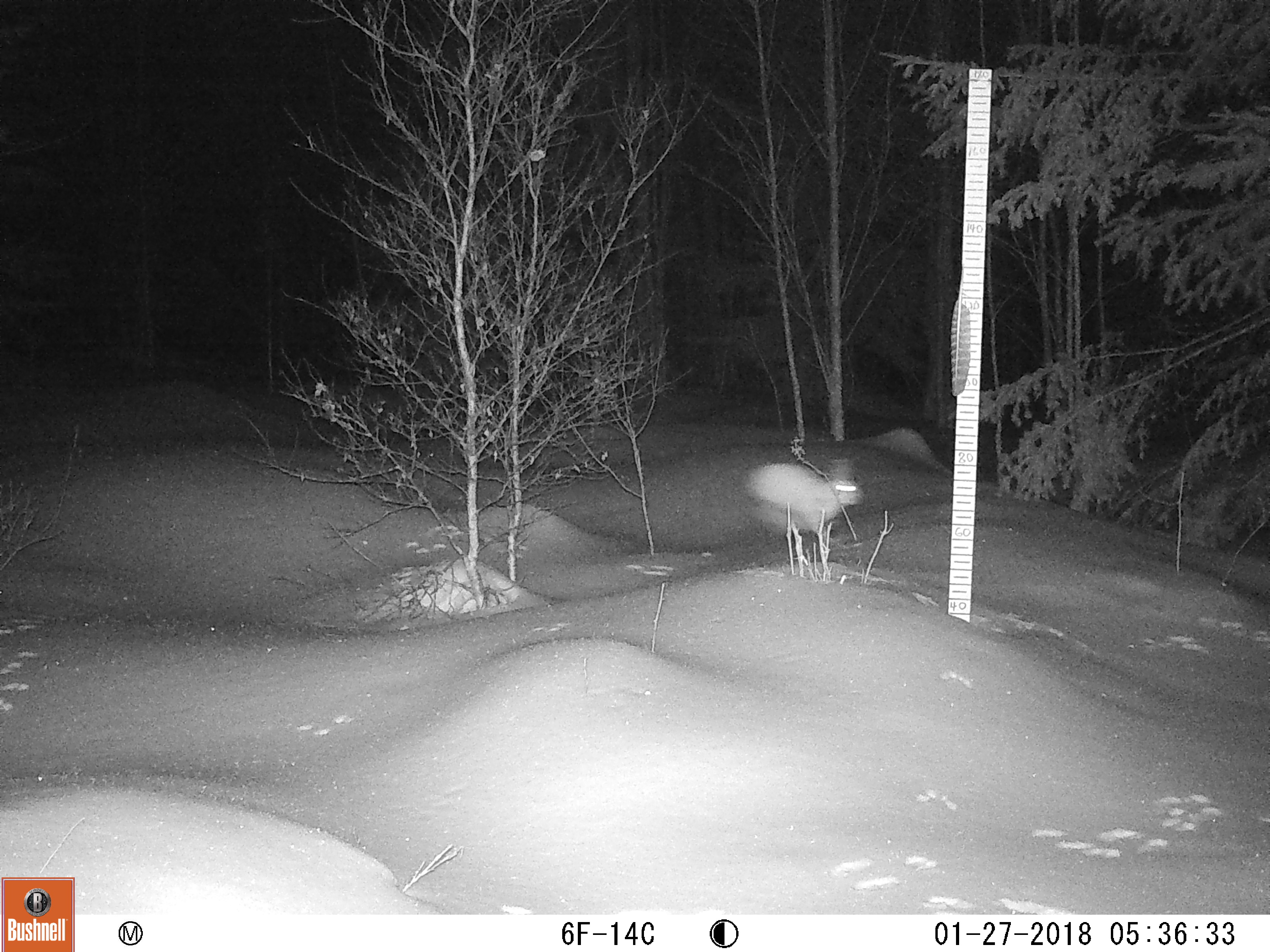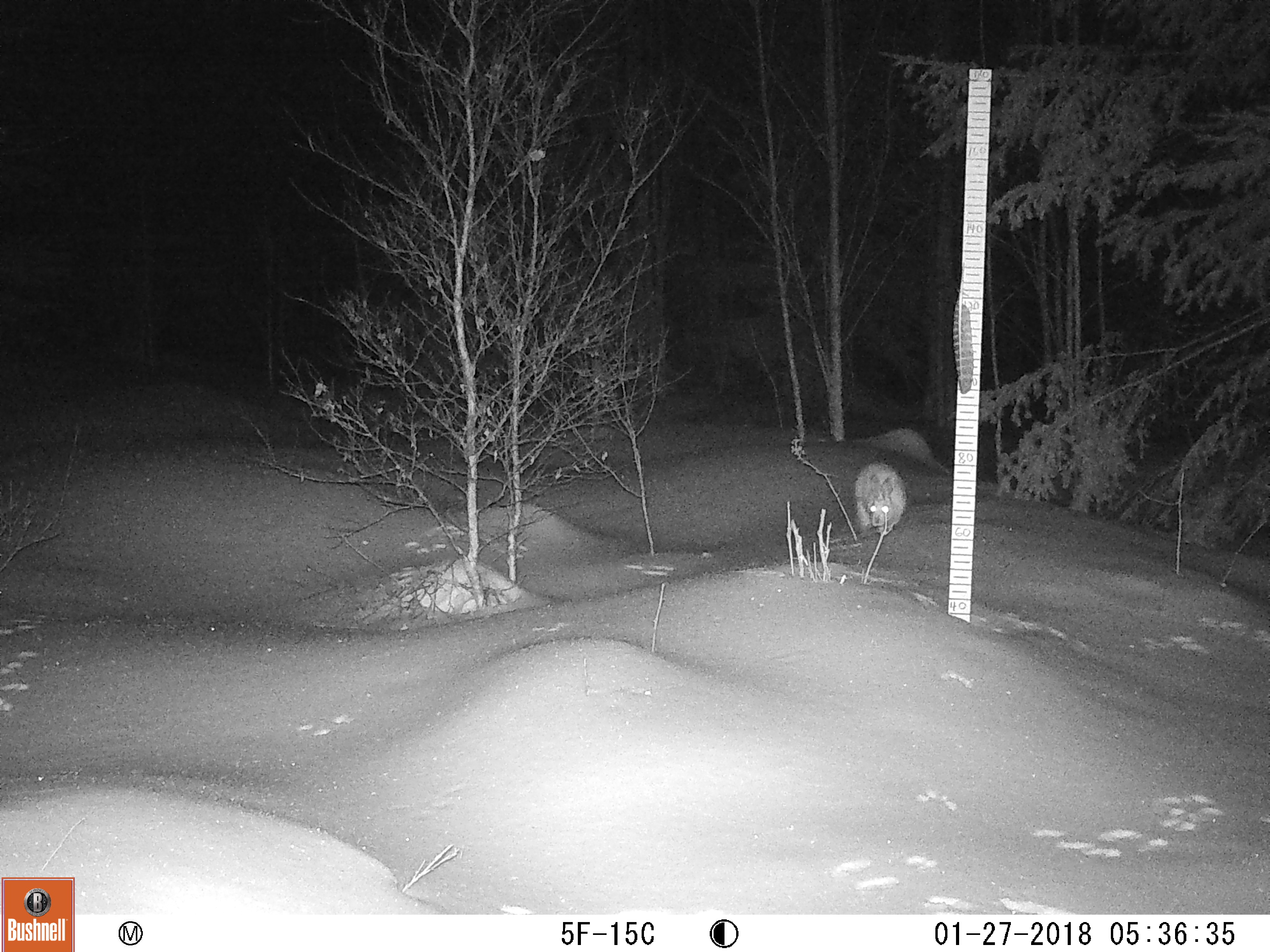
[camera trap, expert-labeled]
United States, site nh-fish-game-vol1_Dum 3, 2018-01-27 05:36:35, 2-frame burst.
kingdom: Animalia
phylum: Chordata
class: Mammalia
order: Lagomorpha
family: Leporidae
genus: Lepus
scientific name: Lepus americanus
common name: snowshoe hare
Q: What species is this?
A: Snowshoe hare (Lepus americanus).